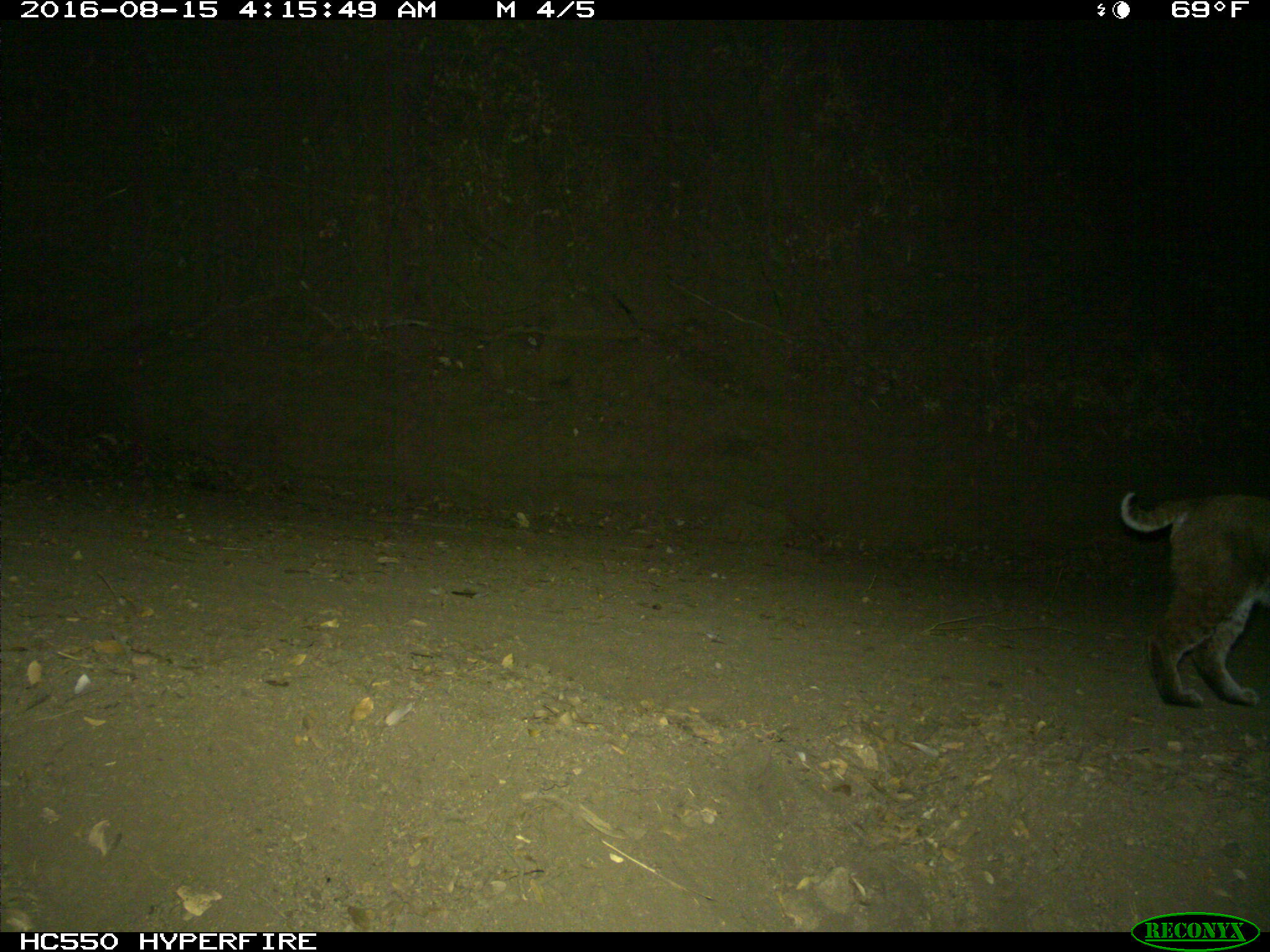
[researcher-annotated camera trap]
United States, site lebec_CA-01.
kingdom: Animalia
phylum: Chordata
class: Mammalia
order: Carnivora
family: Felidae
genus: Lynx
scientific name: Lynx rufus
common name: bobcat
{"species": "Lynx rufus (bobcat)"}